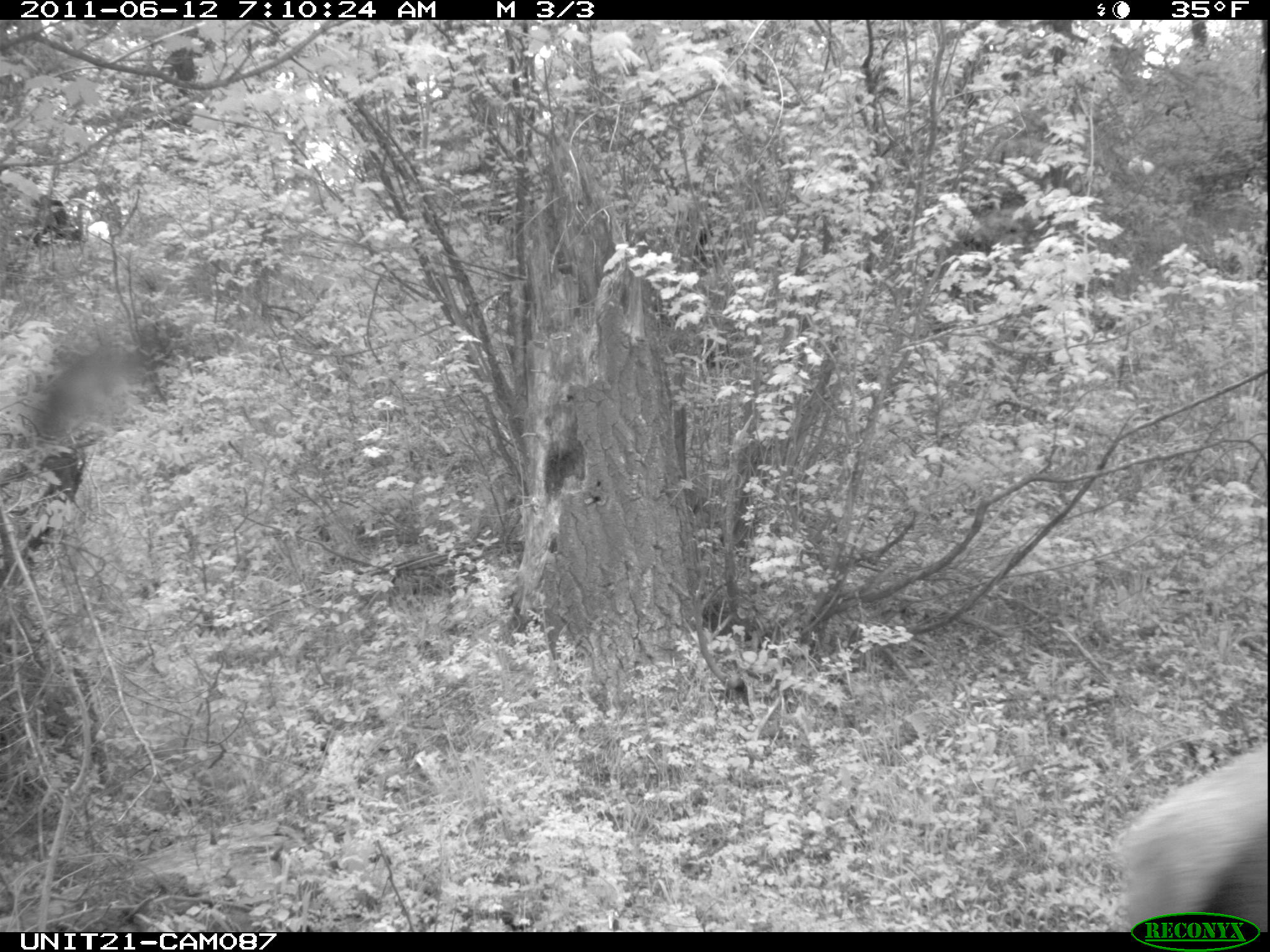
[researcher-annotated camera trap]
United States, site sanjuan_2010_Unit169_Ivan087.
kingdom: Animalia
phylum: Chordata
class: Mammalia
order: Artiodactyla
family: Cervidae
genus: Cervus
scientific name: Cervus elaphus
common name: red deer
Cervus elaphus (red deer).